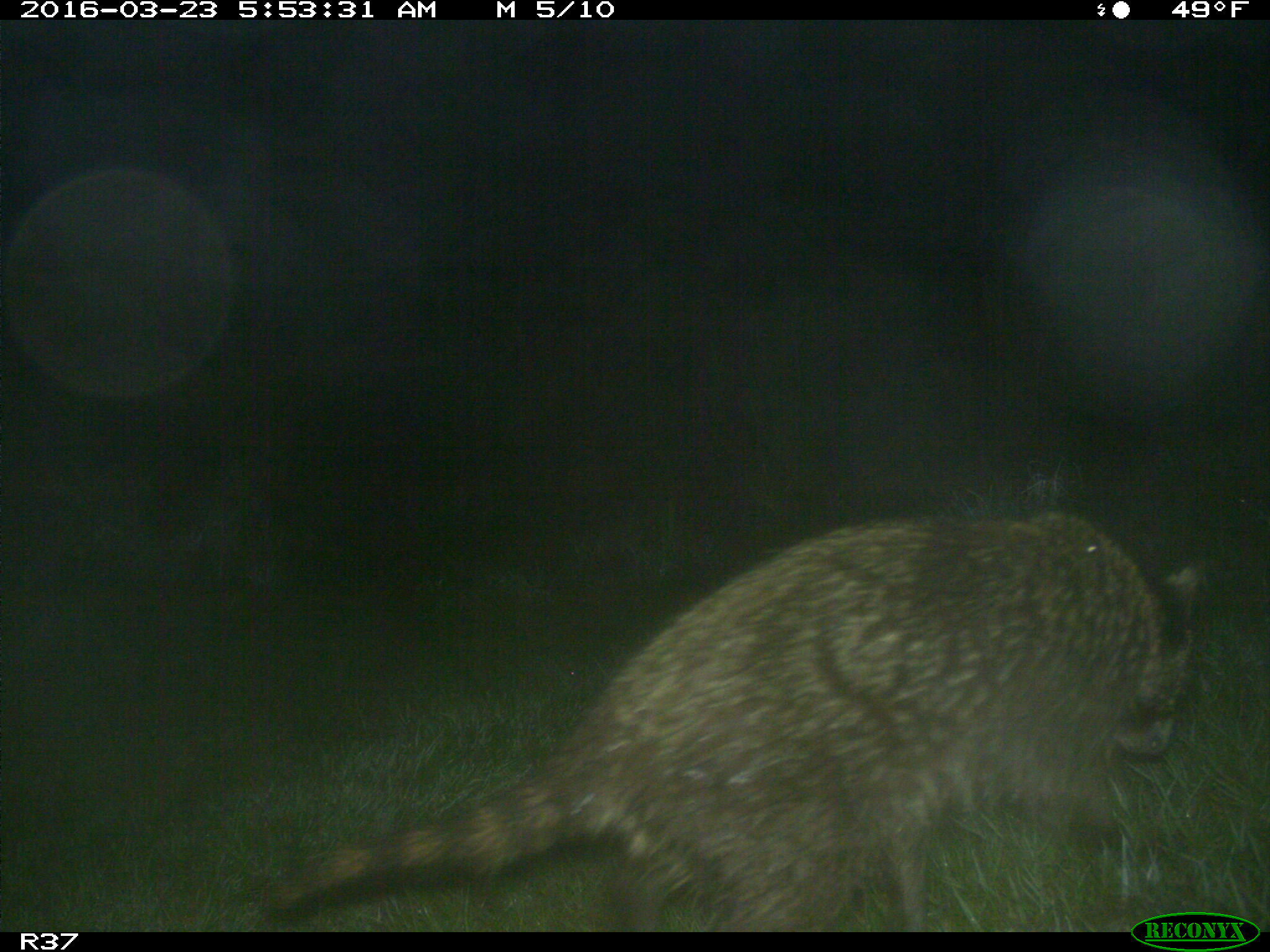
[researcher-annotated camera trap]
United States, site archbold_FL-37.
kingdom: Animalia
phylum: Chordata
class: Mammalia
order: Carnivora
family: Procyonidae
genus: Procyon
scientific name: Procyon lotor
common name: common raccoon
Procyon lotor (common raccoon).